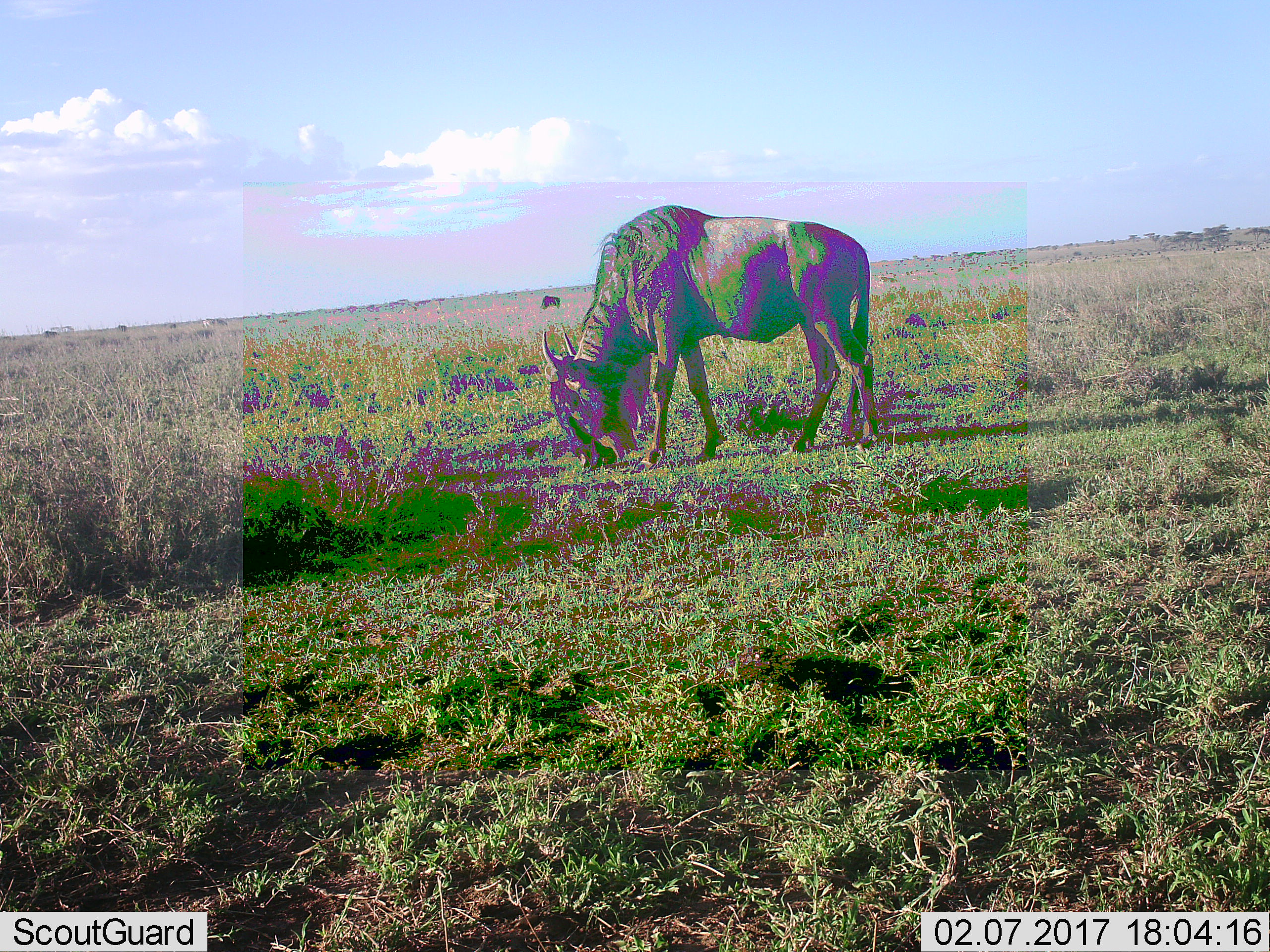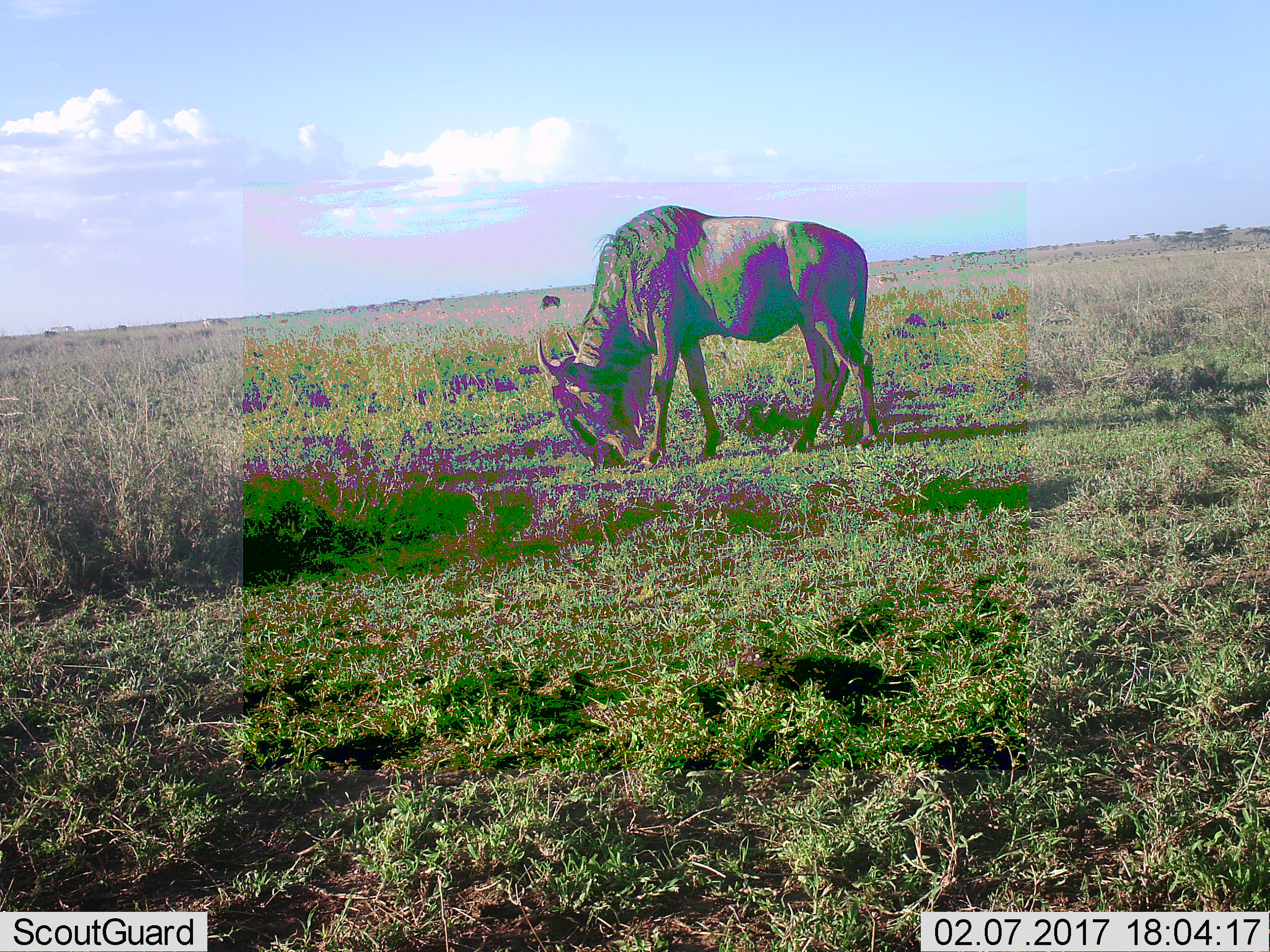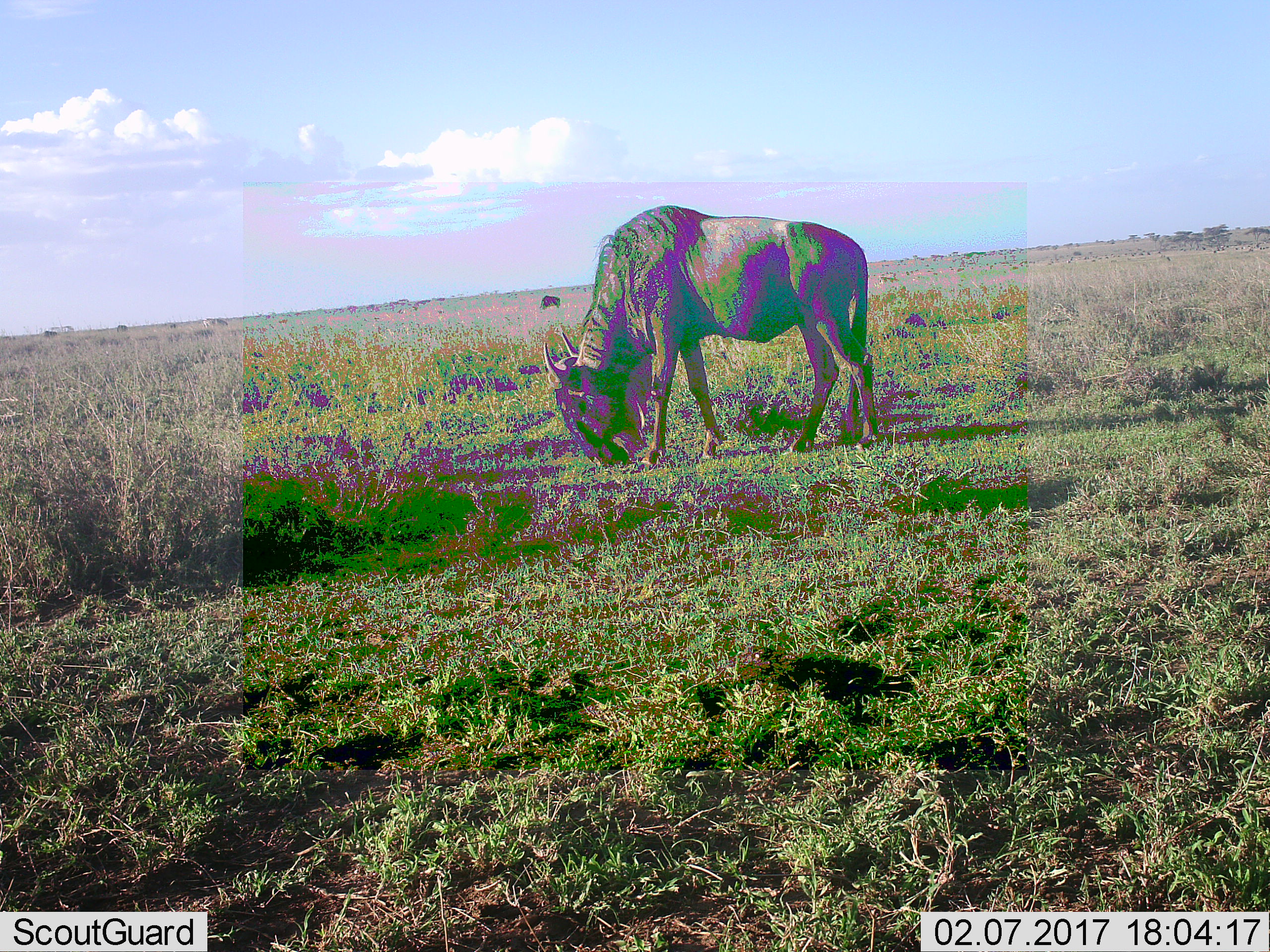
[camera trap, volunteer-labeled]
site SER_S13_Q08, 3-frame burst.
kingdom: Animalia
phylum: Chordata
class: Mammalia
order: Artiodactyla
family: Bovidae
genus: Connochaetes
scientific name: Connochaetes taurinus taurinus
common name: blue wildebeest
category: wildebeestblue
Wildebeestblue (blue wildebeest) (Connochaetes taurinus taurinus), count 1. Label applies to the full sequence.